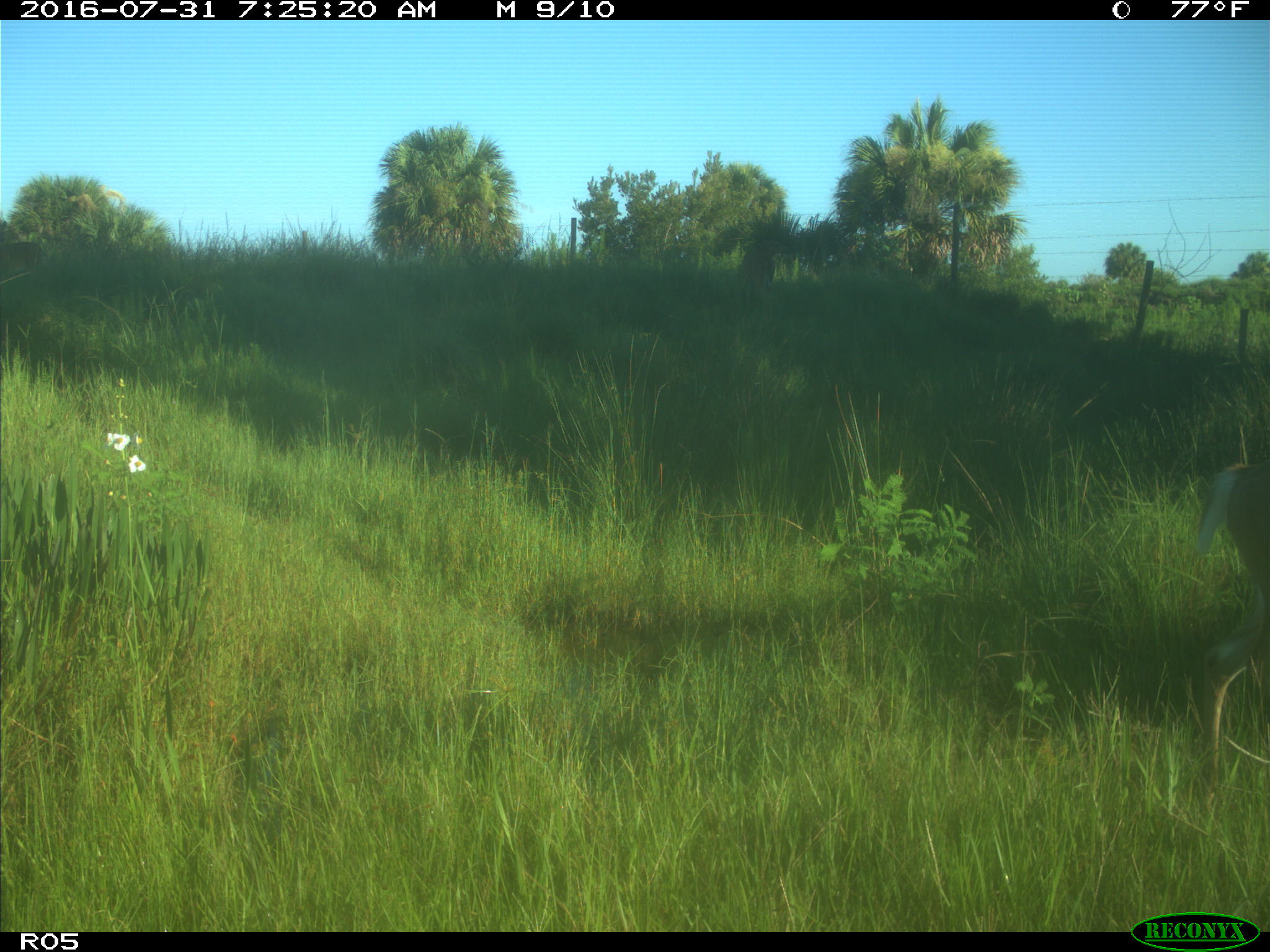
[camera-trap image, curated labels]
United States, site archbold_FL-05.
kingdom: Animalia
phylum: Chordata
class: Mammalia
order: Artiodactyla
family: Cervidae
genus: Odocoileus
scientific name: Odocoileus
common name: deer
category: unidentified deer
Unidentified deer (deer) (Odocoileus).